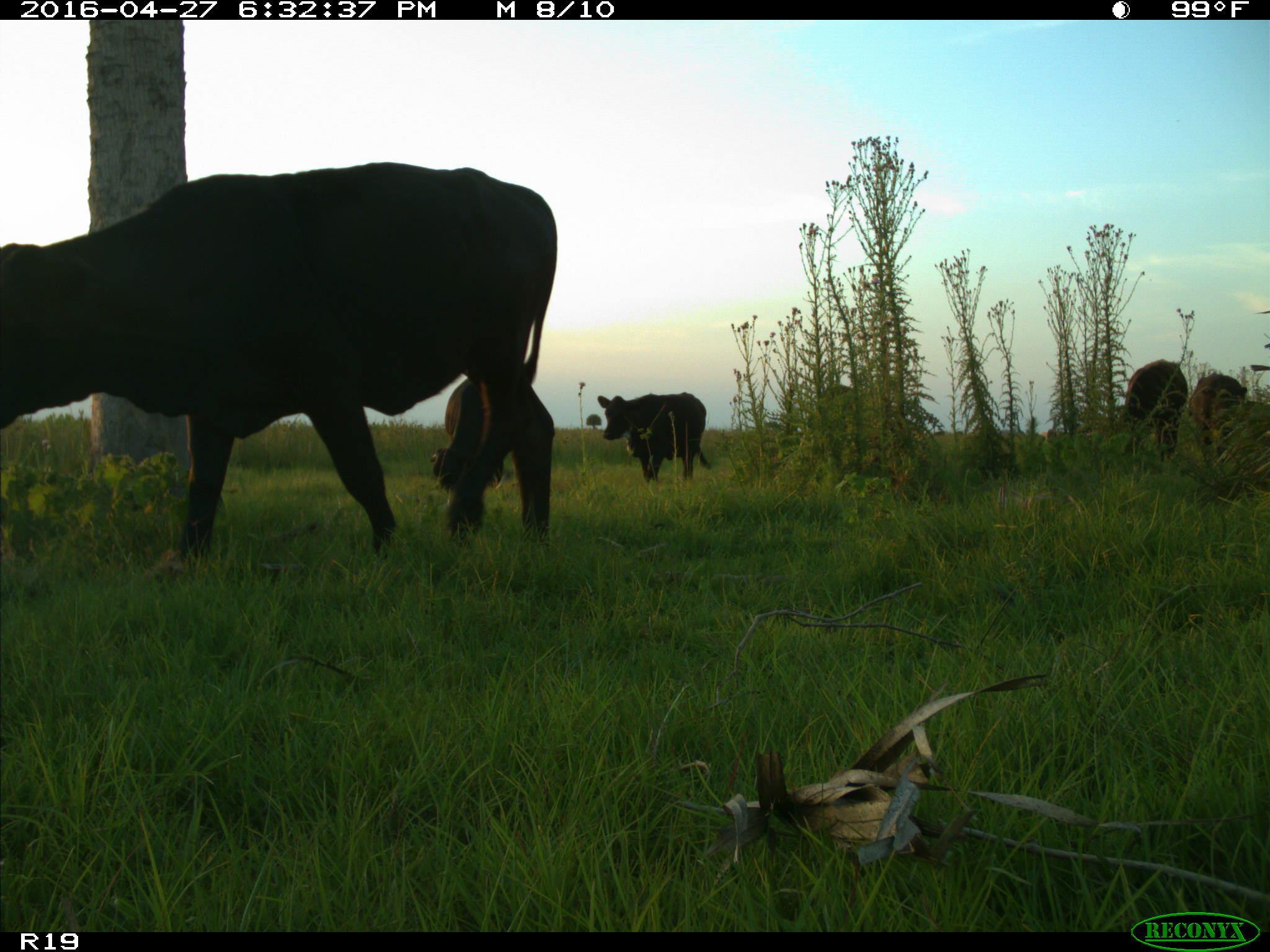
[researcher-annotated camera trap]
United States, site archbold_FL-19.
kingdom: Animalia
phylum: Chordata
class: Mammalia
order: Artiodactyla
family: Bovidae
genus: Bos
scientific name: Bos taurus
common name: domestic cow